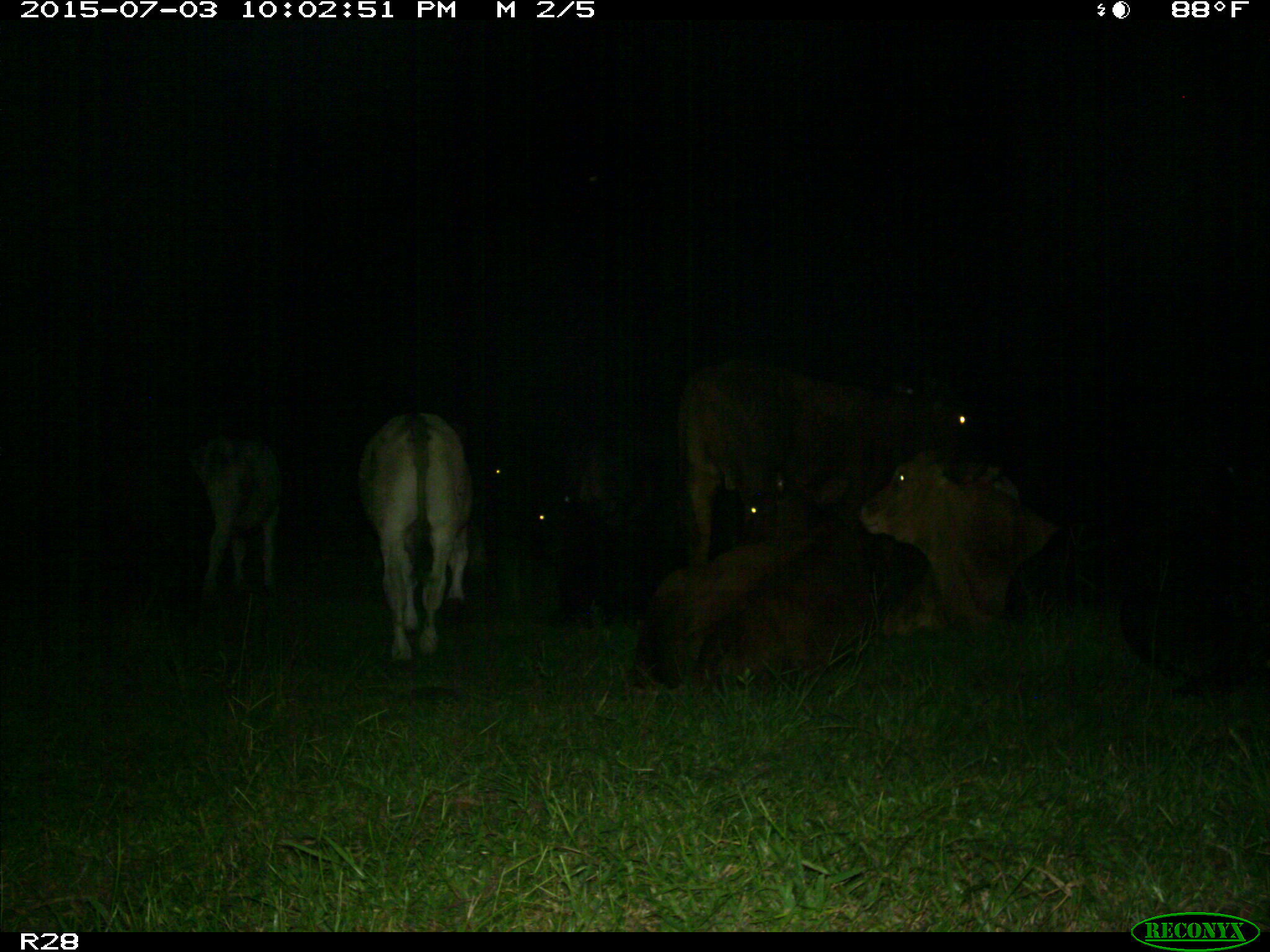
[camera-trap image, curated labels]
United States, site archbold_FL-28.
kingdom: Animalia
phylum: Chordata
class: Mammalia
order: Artiodactyla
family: Bovidae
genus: Bos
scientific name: Bos taurus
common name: domestic cow